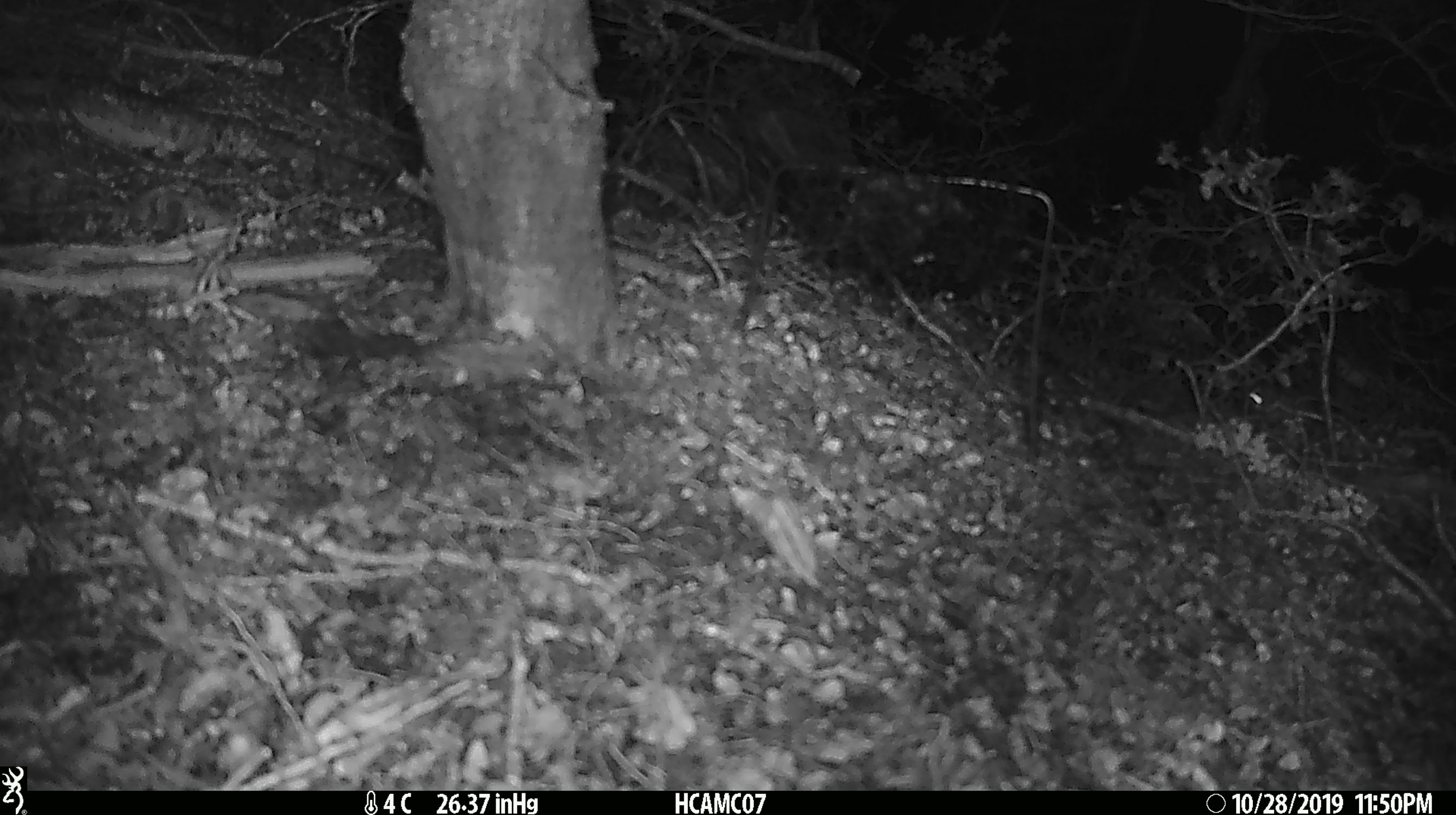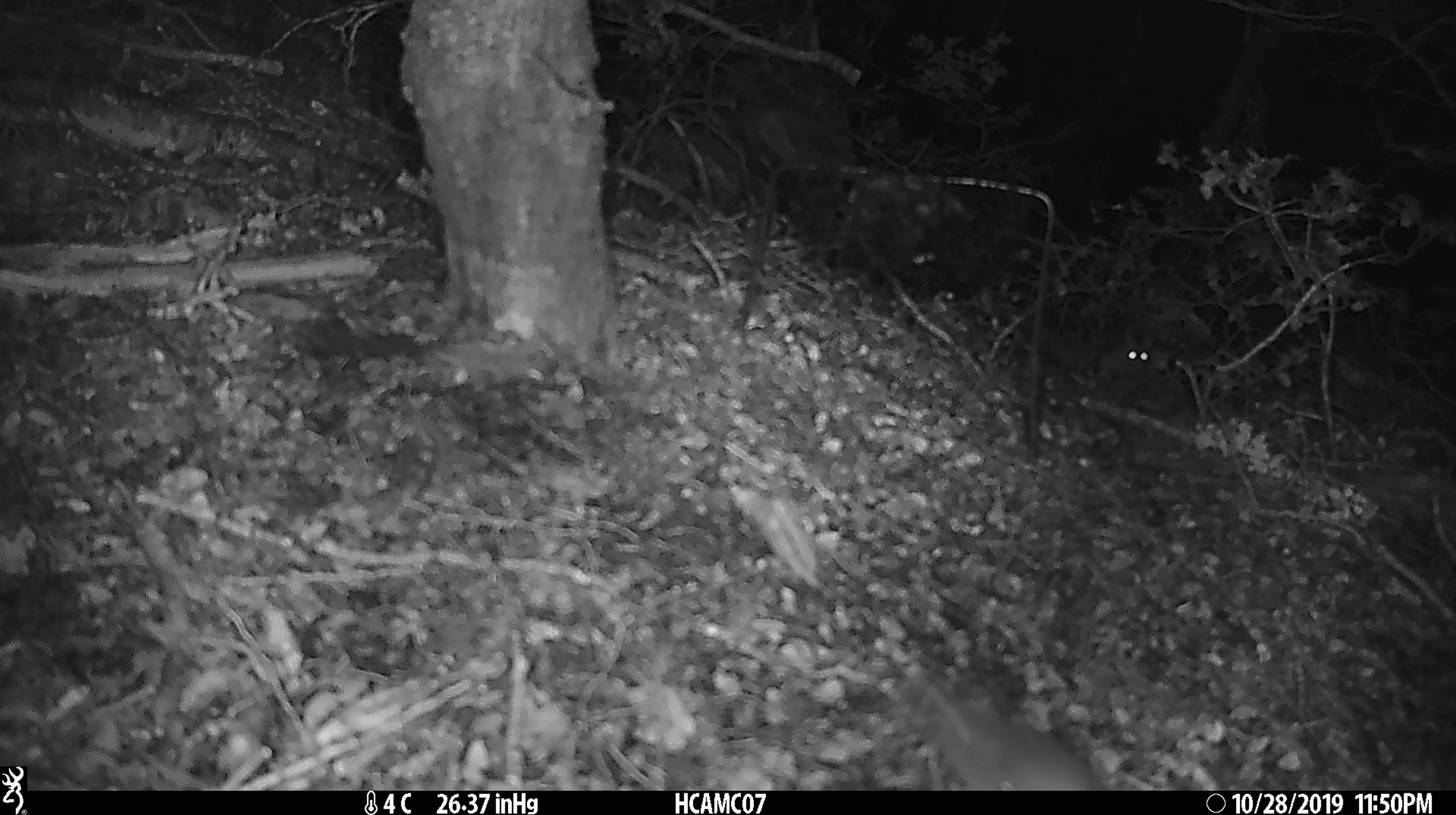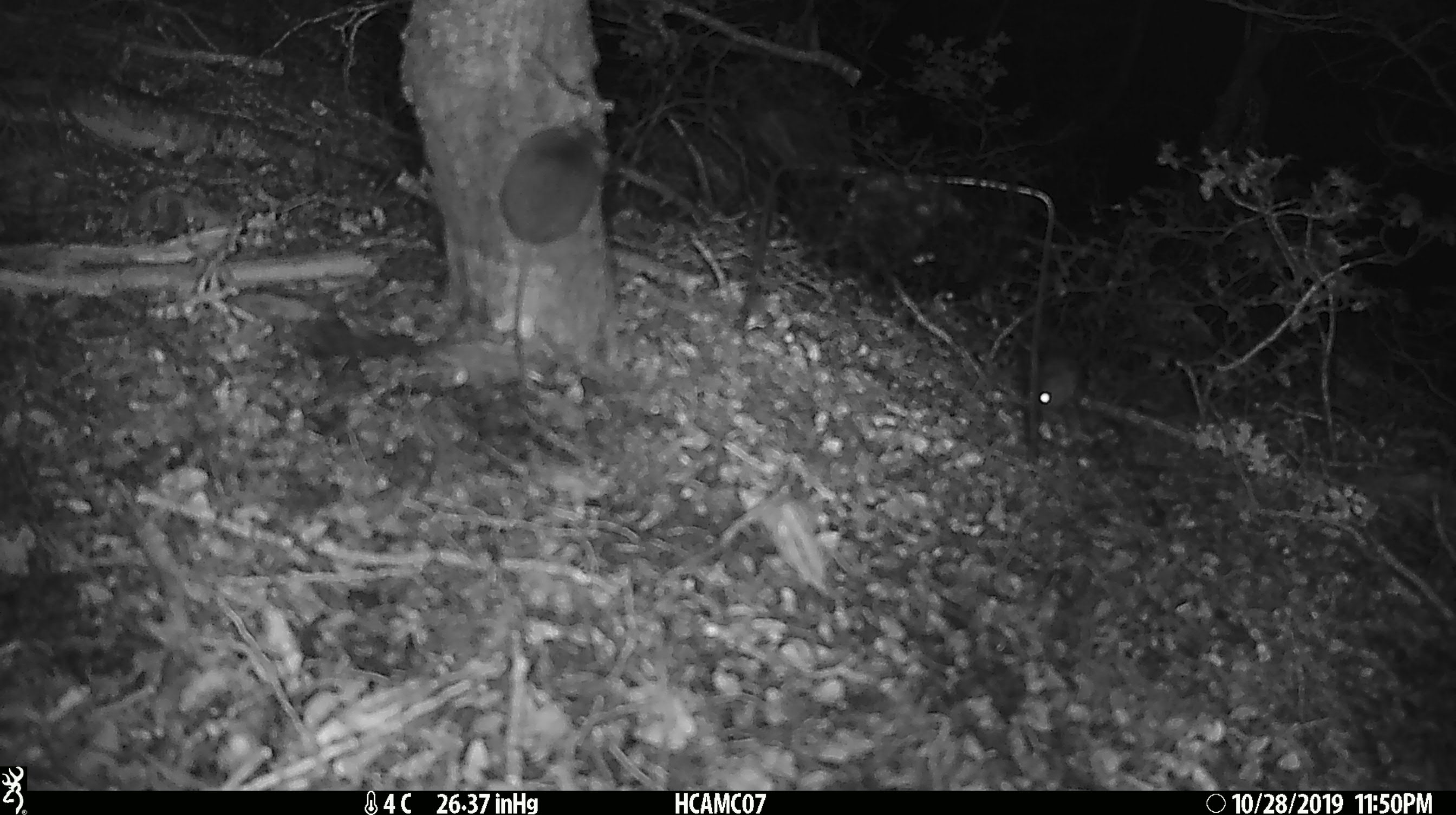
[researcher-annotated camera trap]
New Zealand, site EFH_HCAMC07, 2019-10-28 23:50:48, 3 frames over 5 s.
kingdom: Animalia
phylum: Chordata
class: Mammalia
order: Rodentia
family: Muridae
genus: Mus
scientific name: Mus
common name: mouse